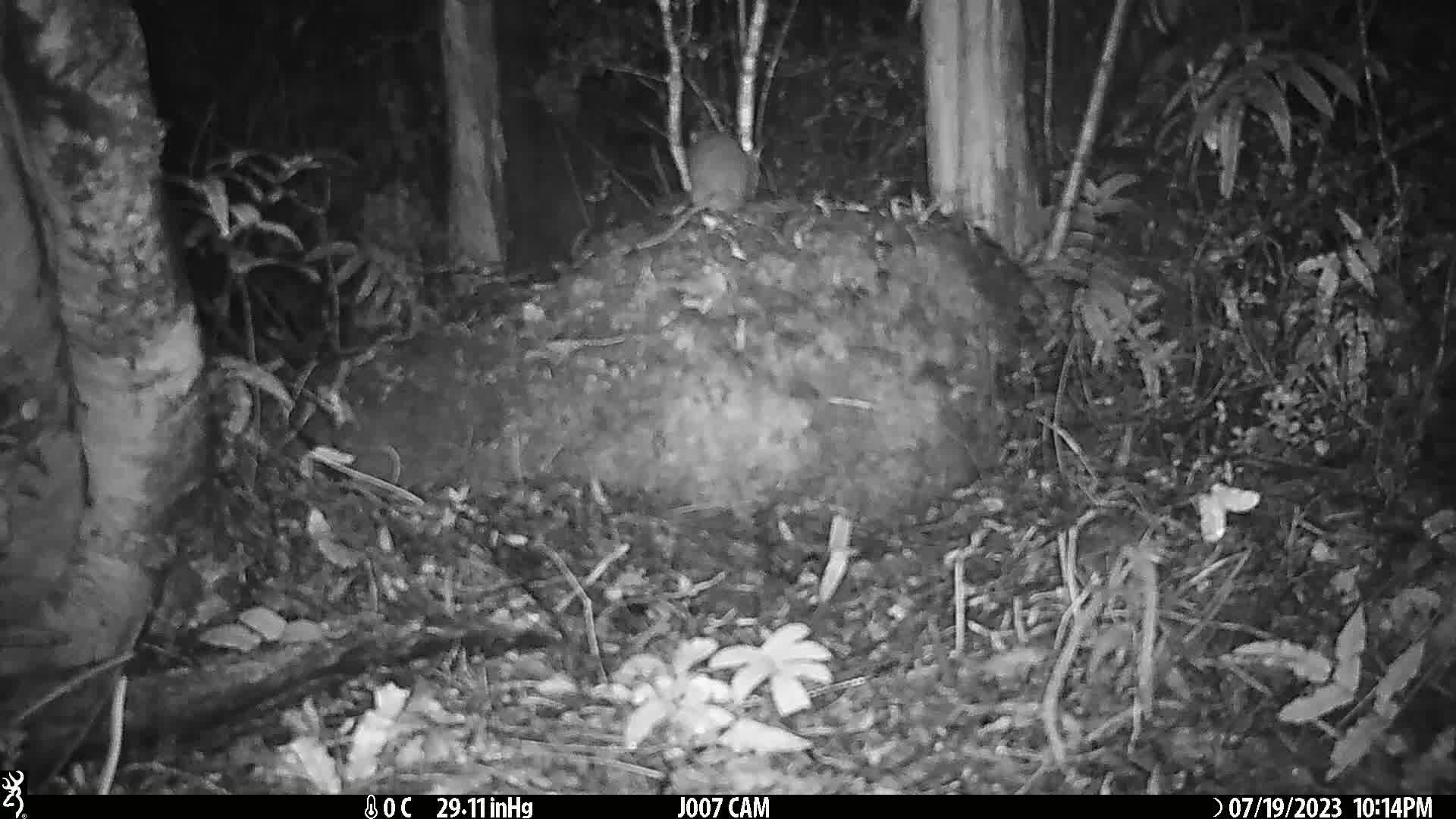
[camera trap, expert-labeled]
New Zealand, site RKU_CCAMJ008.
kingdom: Animalia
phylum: Chordata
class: Mammalia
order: Rodentia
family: Muridae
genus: Rattus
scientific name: Rattus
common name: rat